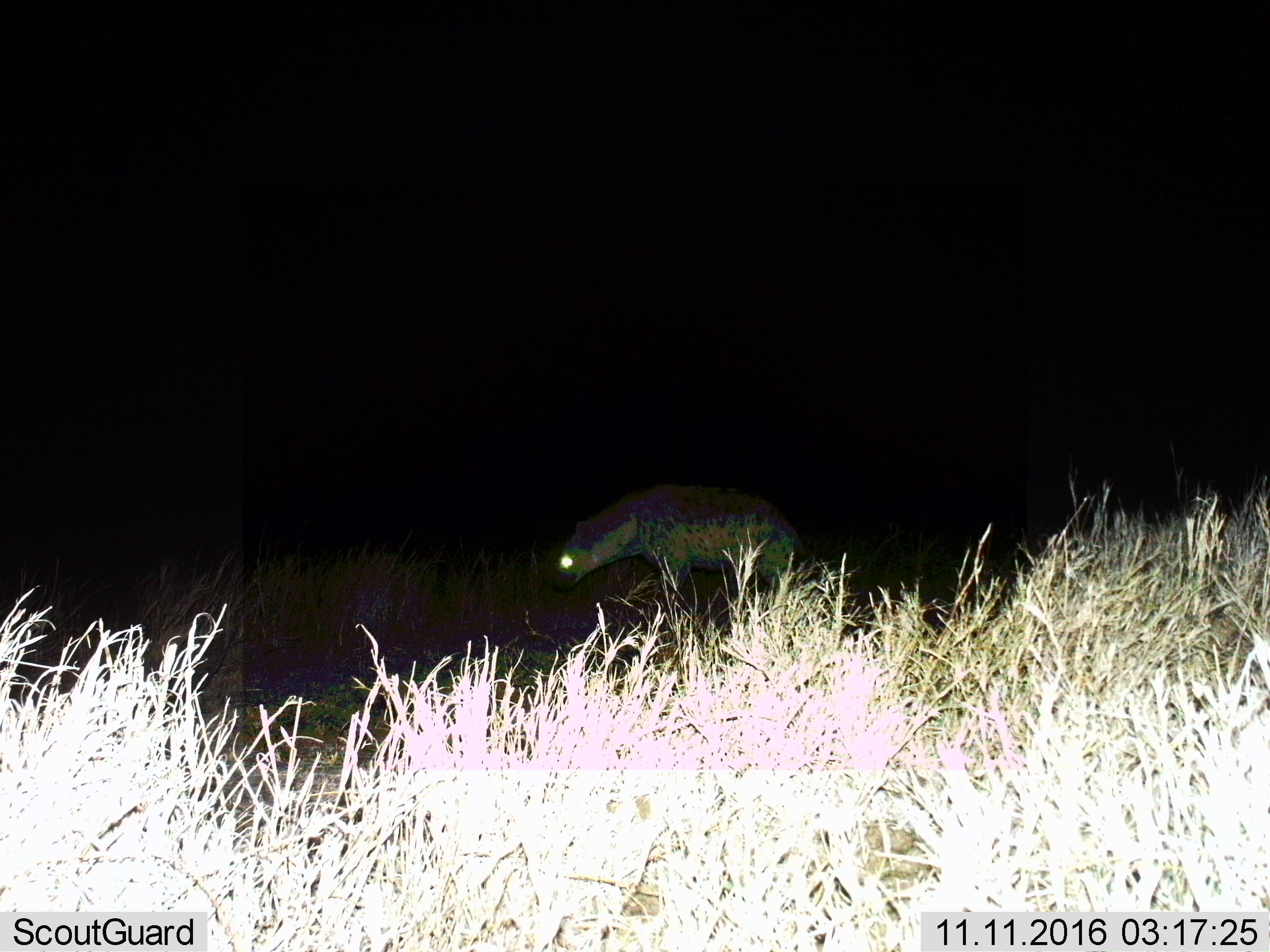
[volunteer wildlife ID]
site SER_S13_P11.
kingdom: Animalia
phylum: Chordata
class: Mammalia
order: Carnivora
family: Hyaenidae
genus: Crocuta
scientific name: Crocuta crocuta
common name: spotted hyena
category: hyenaspotted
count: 1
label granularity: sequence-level